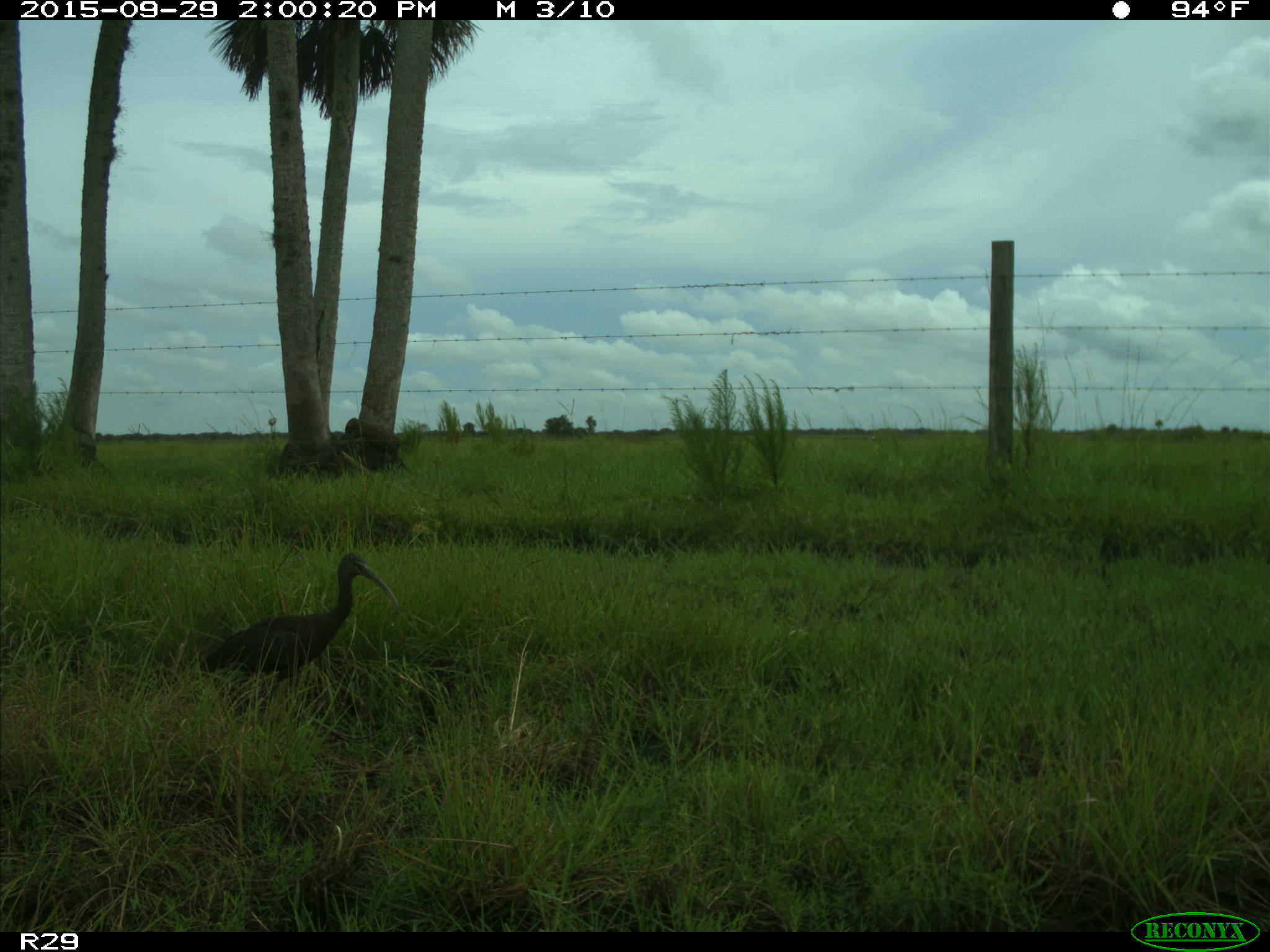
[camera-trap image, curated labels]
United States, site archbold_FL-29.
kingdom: Animalia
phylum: Chordata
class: Aves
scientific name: Aves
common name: birds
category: unidentified bird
Unidentified bird (birds) (Aves).